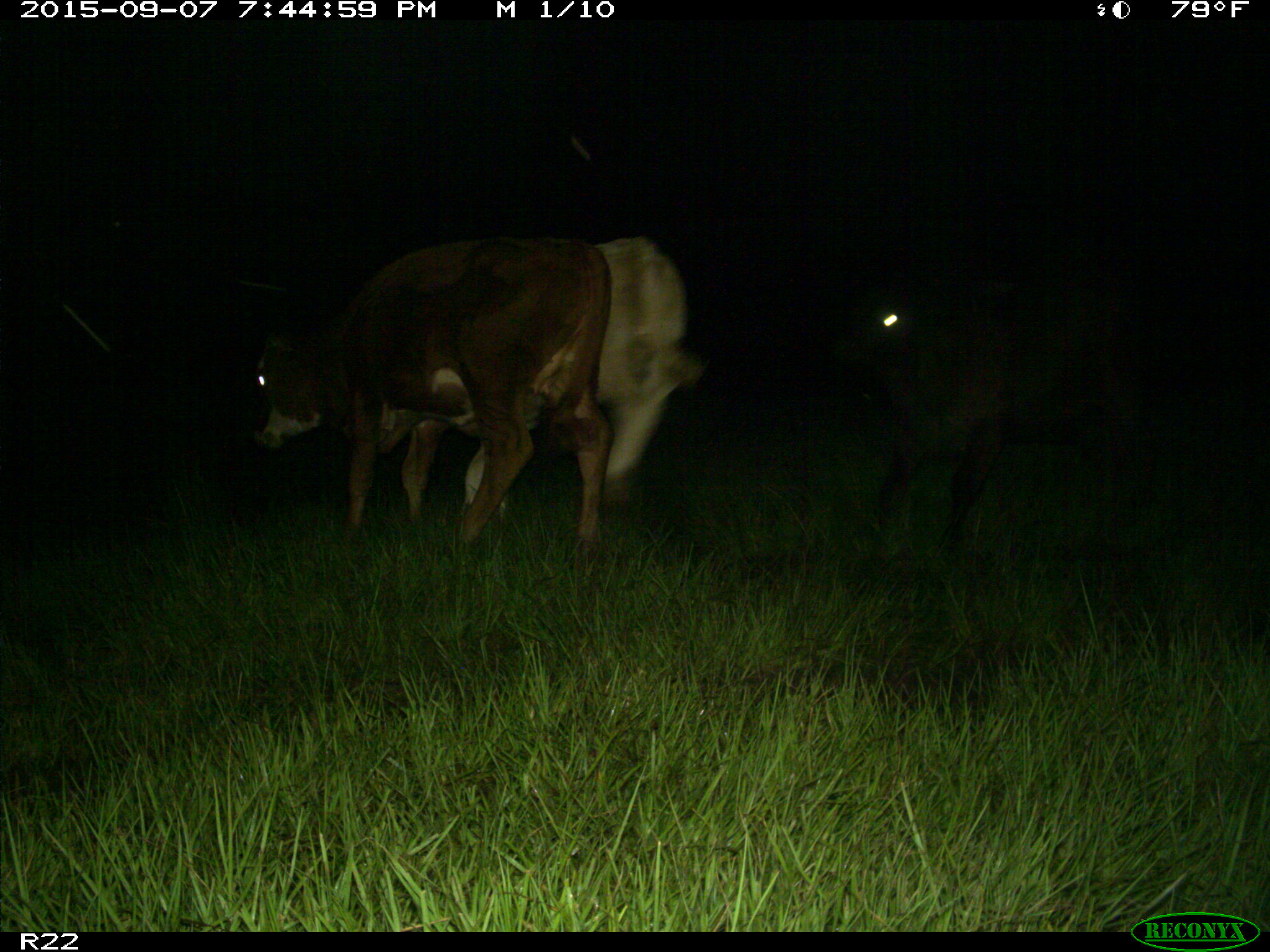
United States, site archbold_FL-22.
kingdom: Animalia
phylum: Chordata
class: Mammalia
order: Artiodactyla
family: Bovidae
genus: Bos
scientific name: Bos taurus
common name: domestic cow